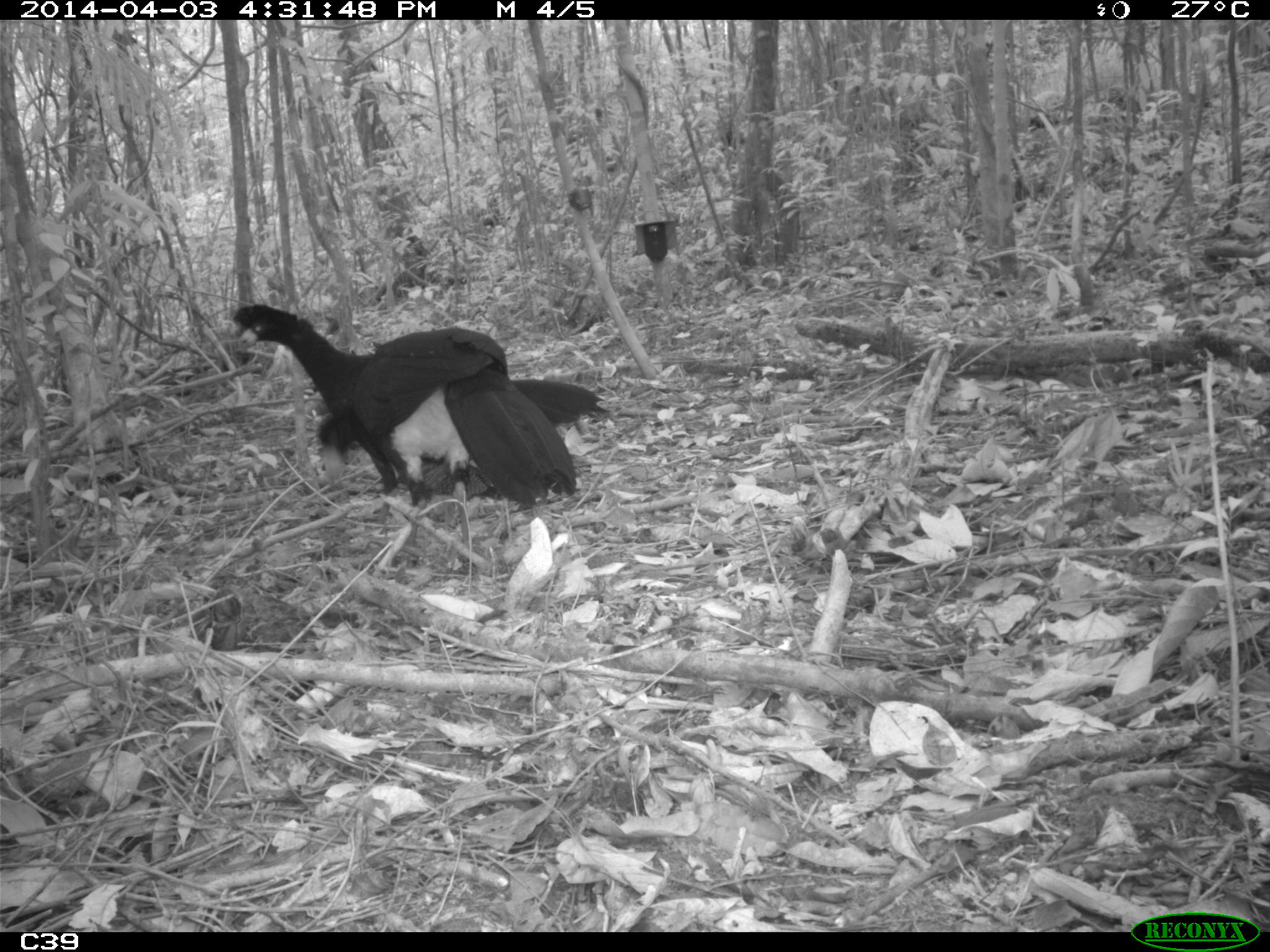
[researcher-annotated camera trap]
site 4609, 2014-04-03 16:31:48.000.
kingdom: Animalia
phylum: Chordata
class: Aves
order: Galliformes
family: Cracidae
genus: Crax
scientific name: Crax alector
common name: black curassow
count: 2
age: adult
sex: female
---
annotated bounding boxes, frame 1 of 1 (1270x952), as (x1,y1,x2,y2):
crax alector: (229,304,608,502)